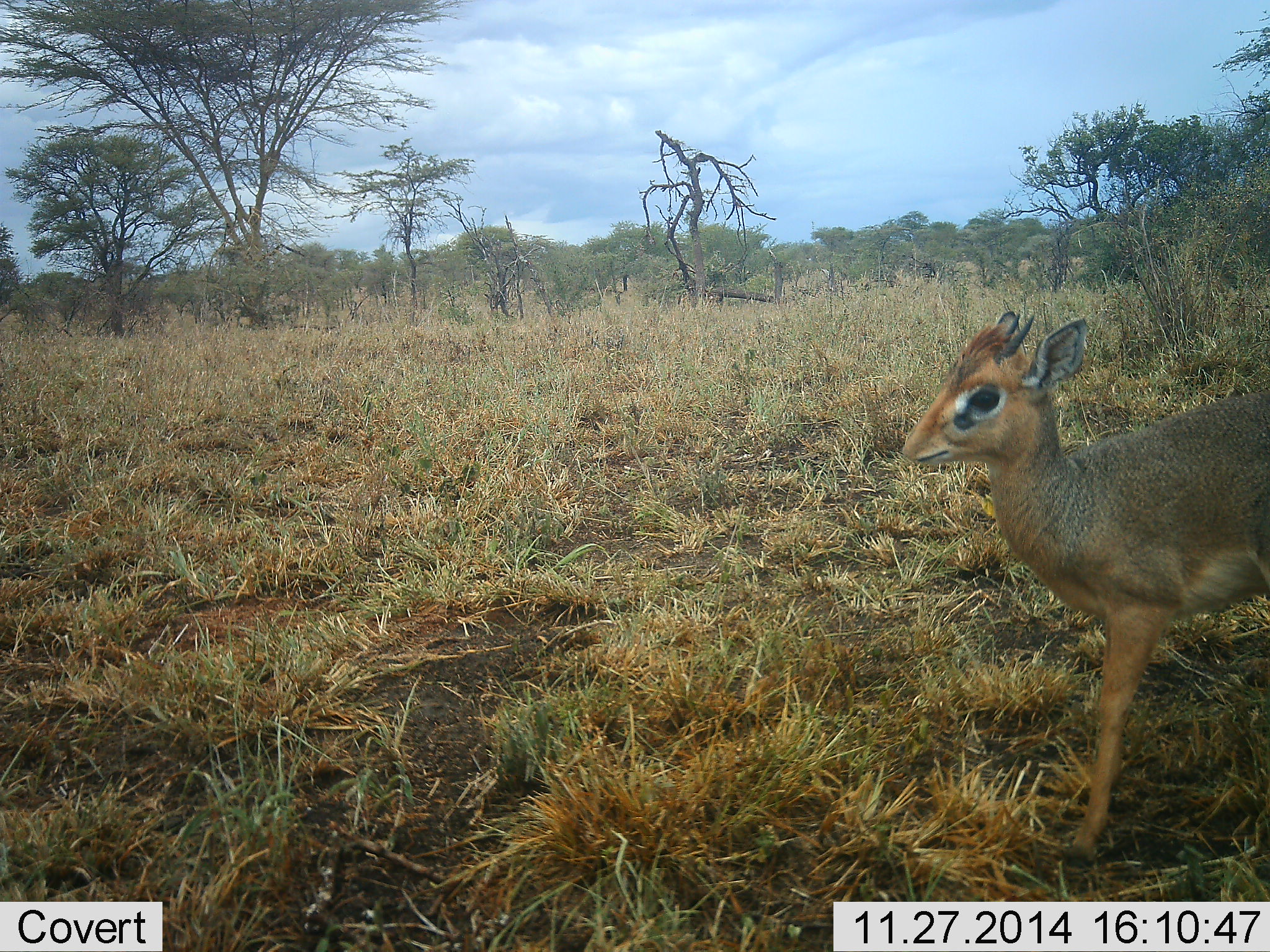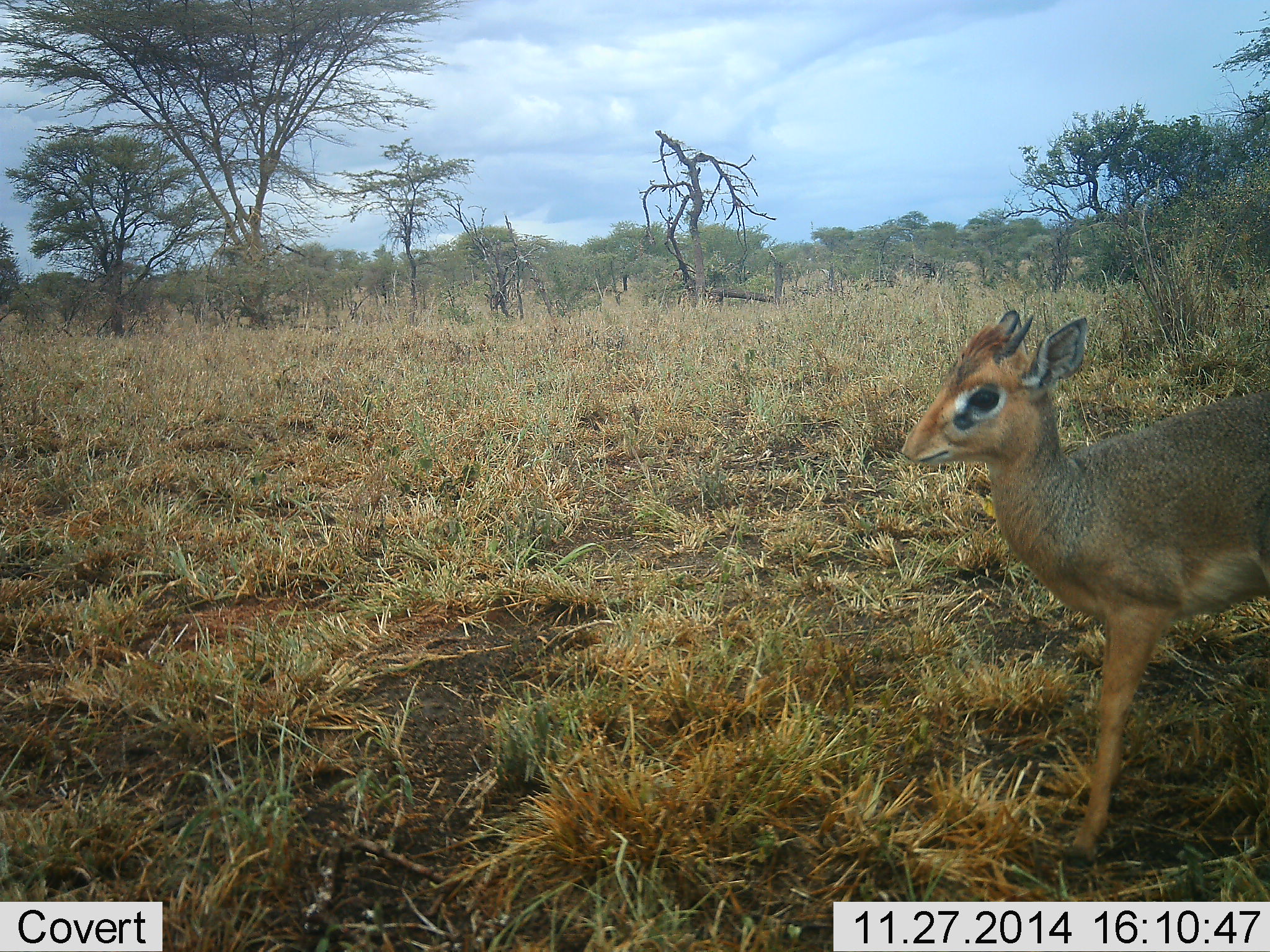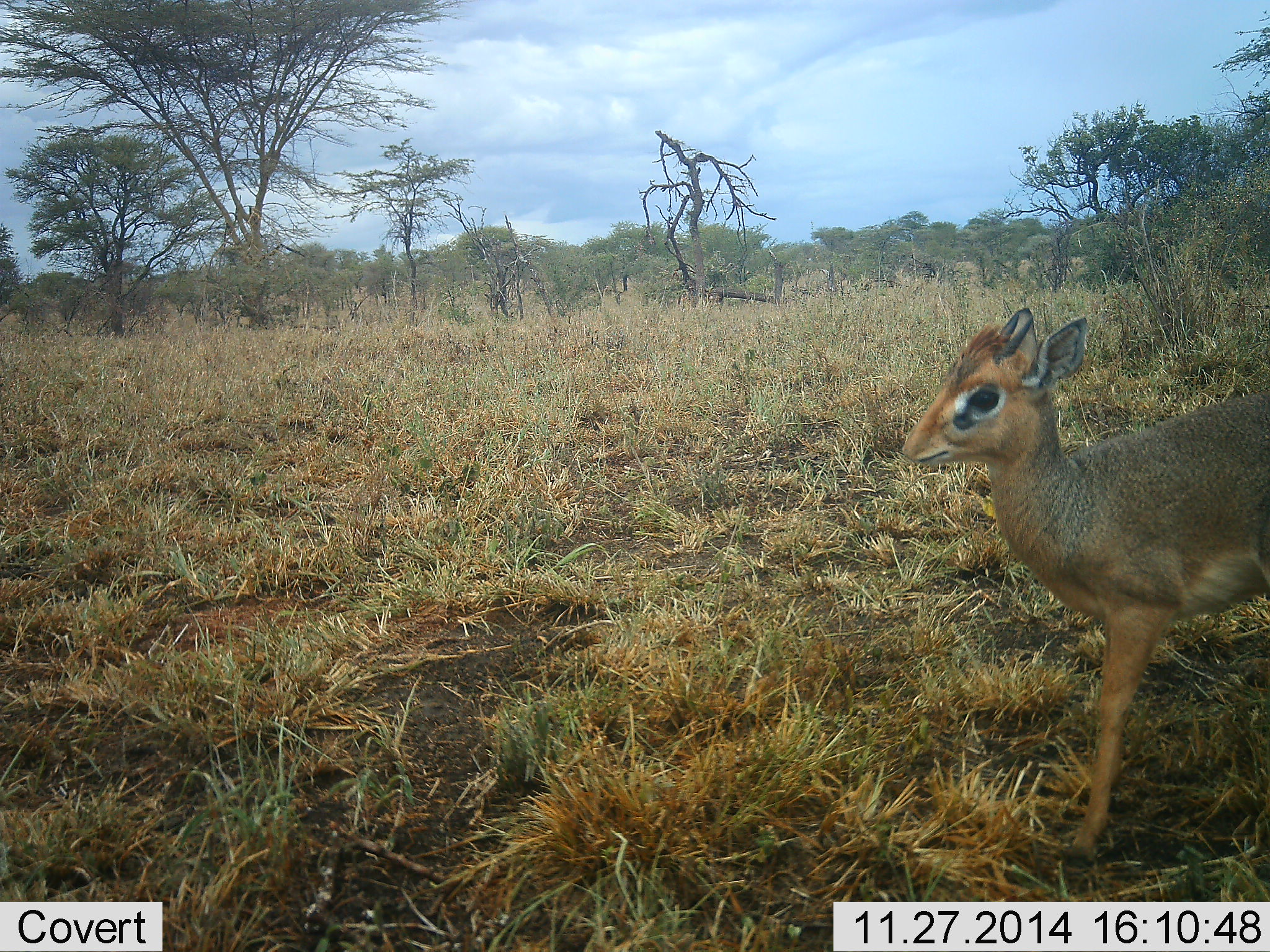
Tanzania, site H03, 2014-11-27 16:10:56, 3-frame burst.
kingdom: Animalia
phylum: Chordata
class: Mammalia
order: Artiodactyla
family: Bovidae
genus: Madoqua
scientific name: Madoqua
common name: dikdik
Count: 1.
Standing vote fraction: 100%.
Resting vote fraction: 0%.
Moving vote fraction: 0%.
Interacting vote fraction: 0%.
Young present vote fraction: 0%.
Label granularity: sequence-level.